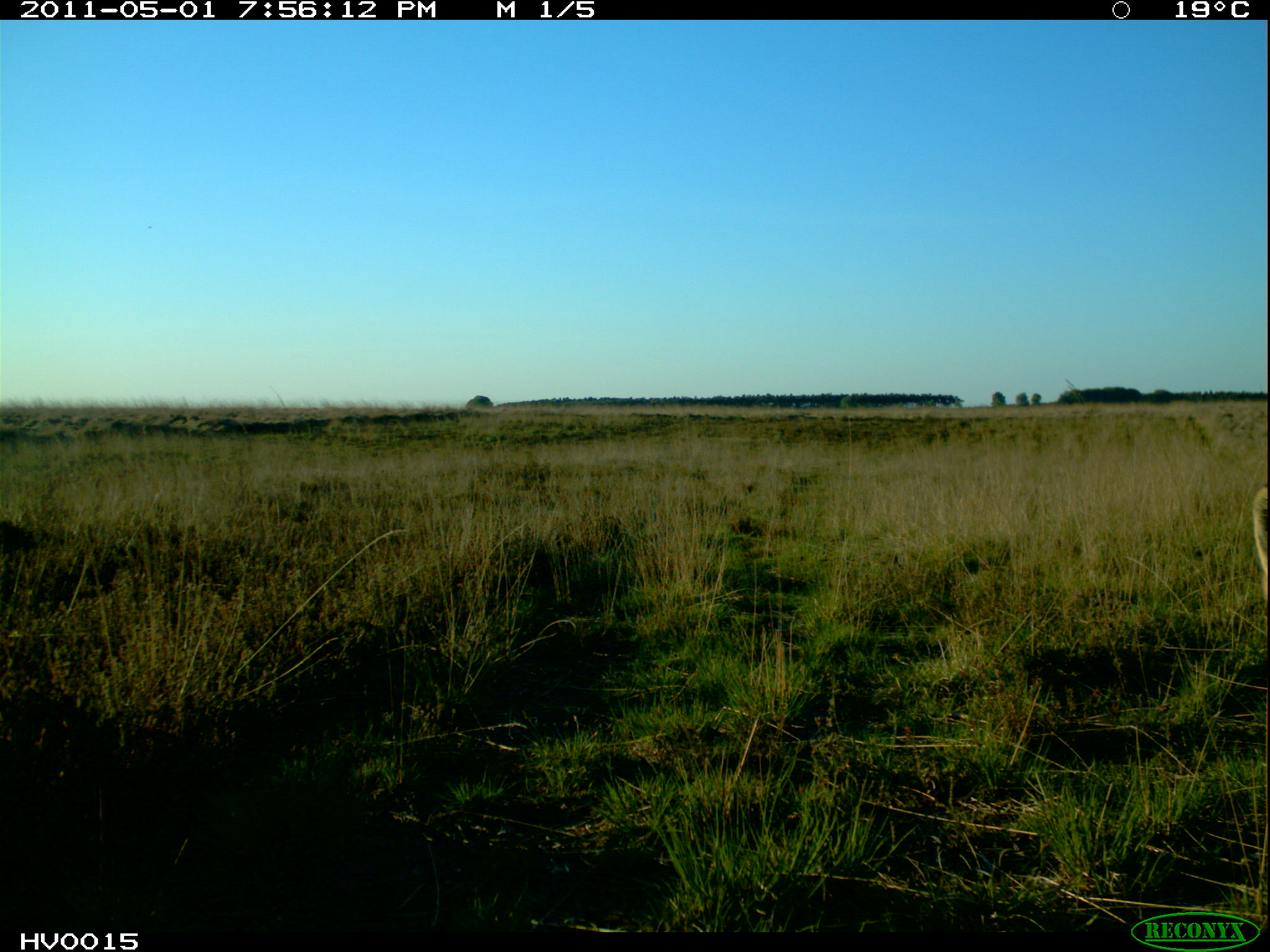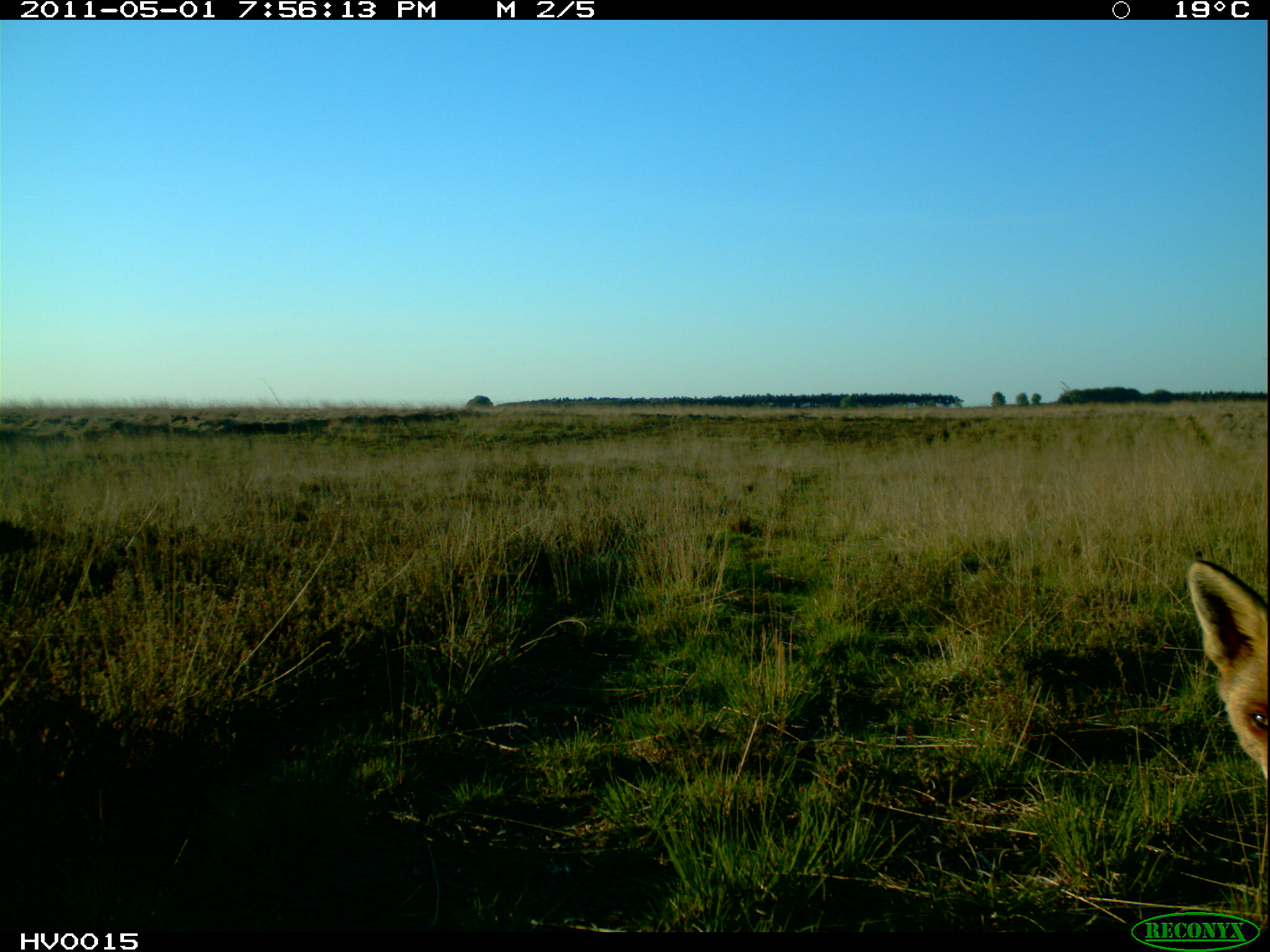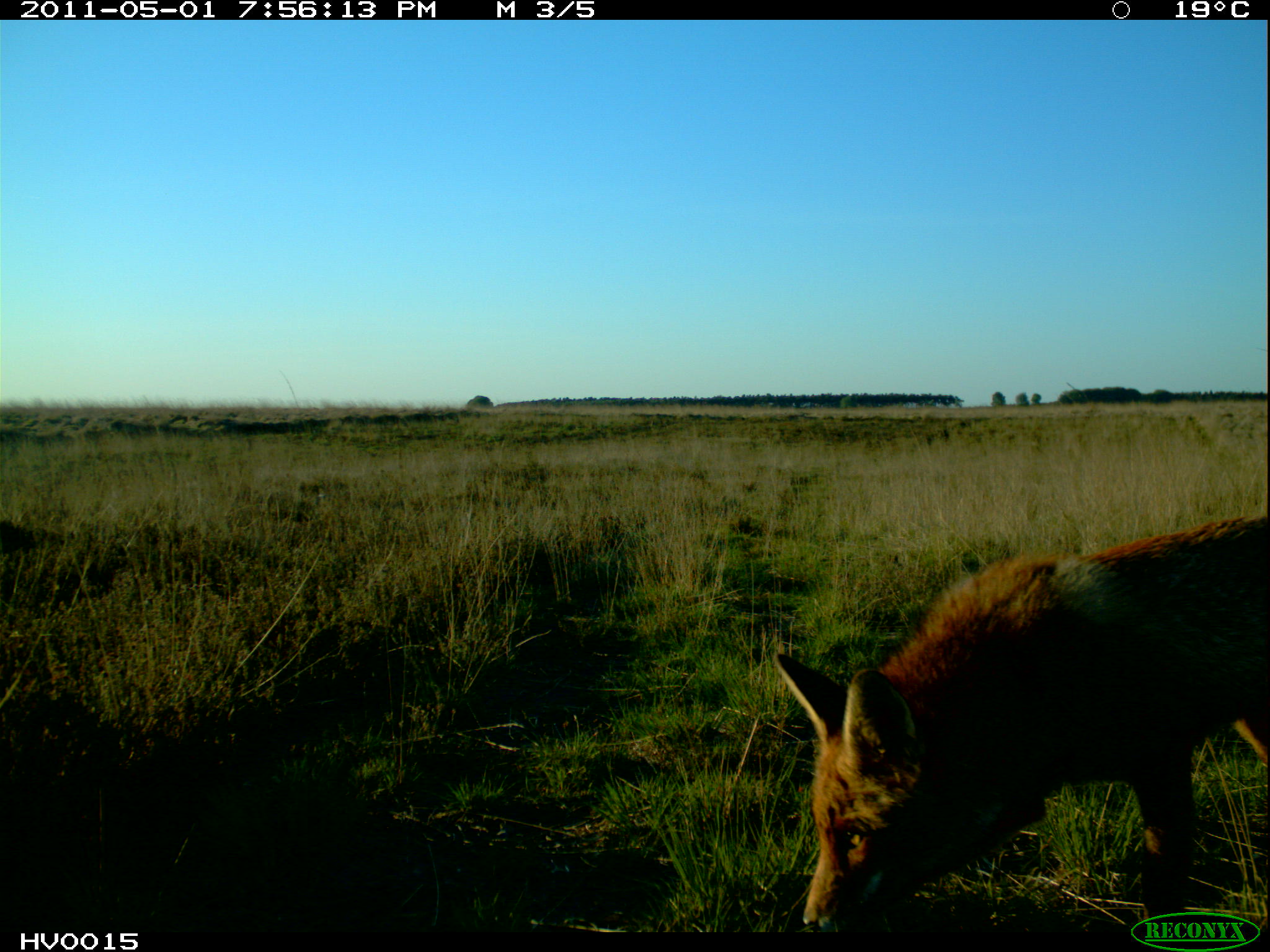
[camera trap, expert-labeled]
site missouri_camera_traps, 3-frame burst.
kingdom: Animalia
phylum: Chordata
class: Mammalia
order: Carnivora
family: Canidae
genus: Vulpes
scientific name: Vulpes vulpes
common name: red fox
Red fox (Vulpes vulpes). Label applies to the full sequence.